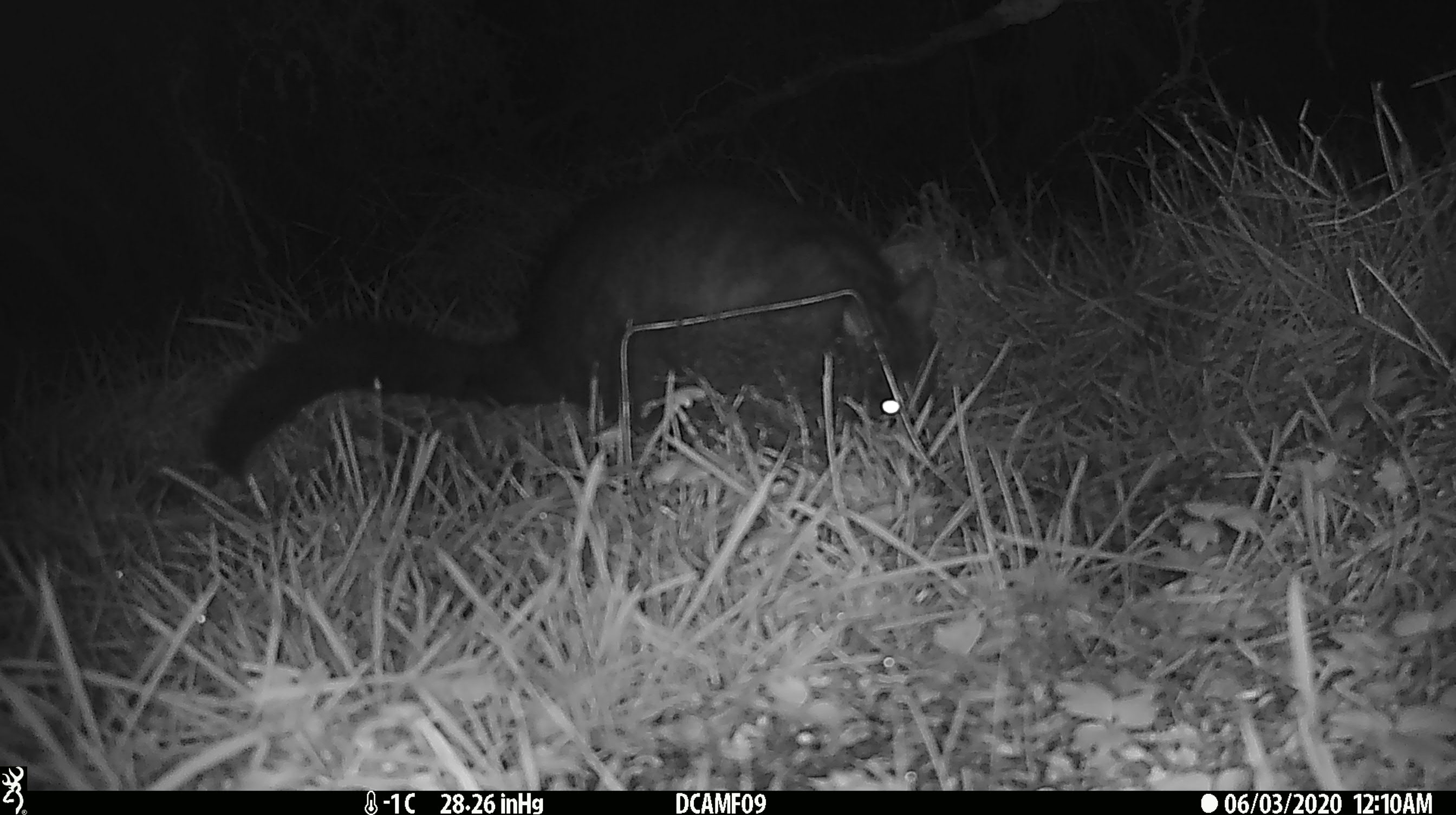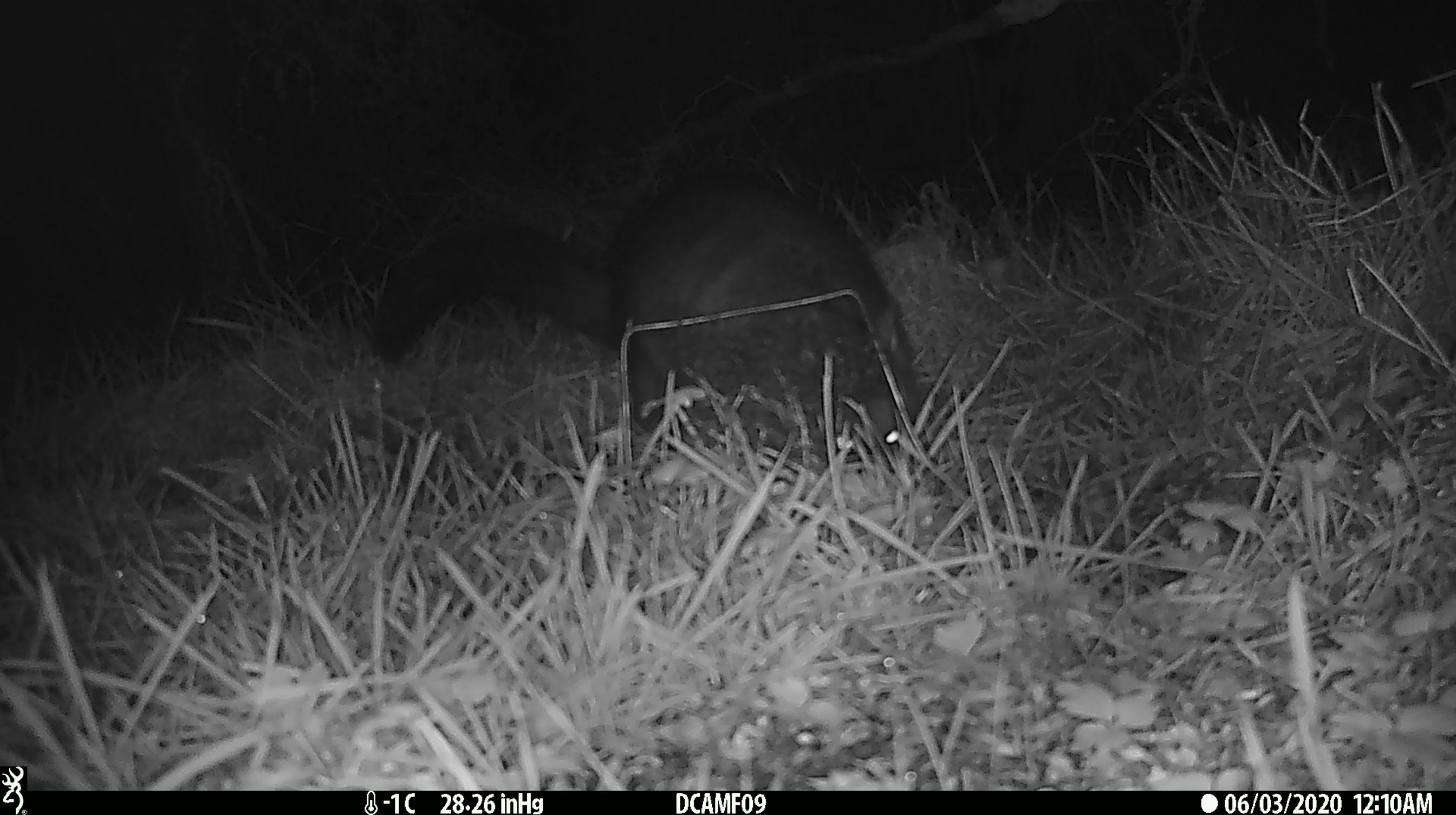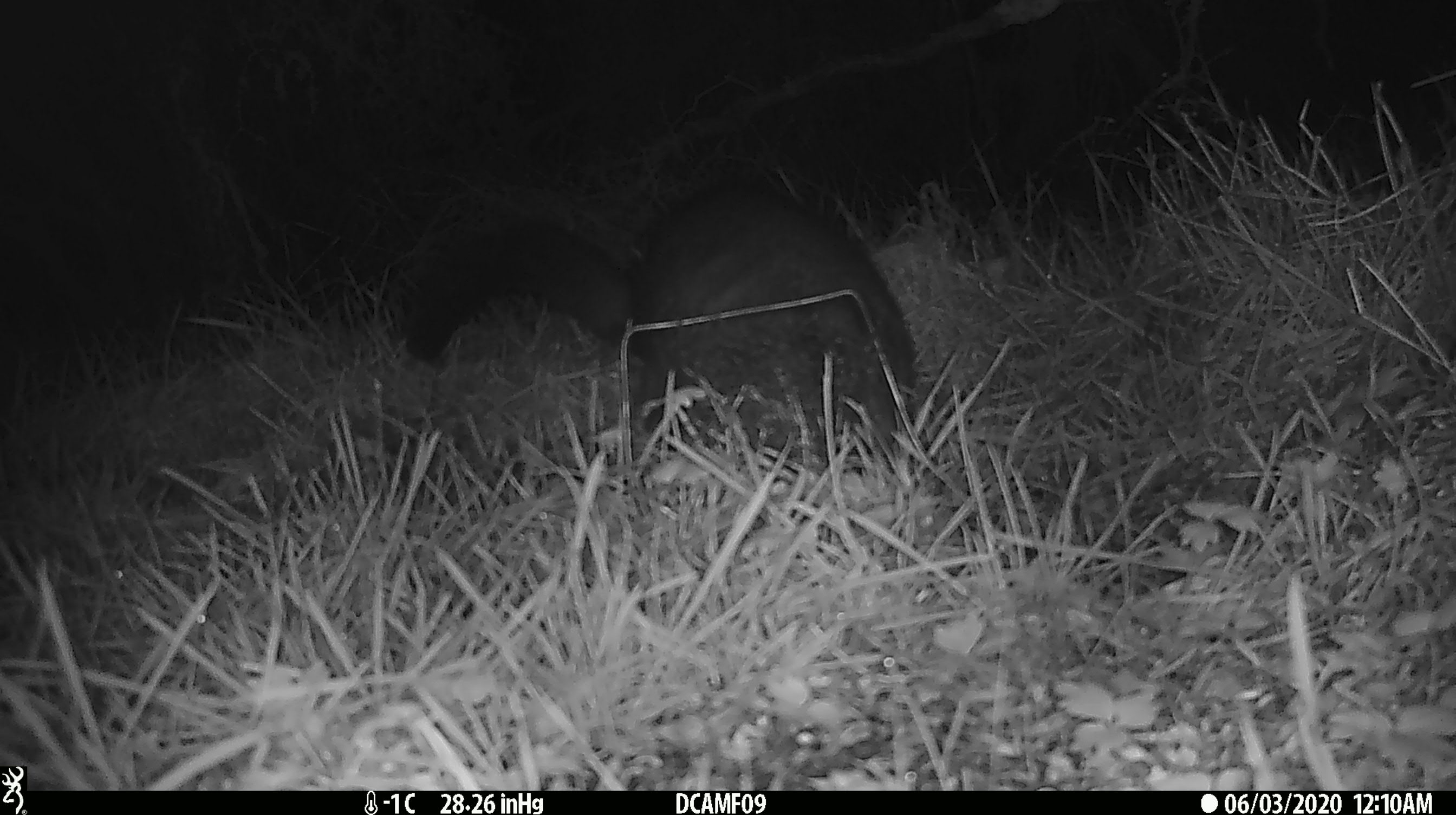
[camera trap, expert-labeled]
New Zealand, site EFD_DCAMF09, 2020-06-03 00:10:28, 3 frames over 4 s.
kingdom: Animalia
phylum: Chordata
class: Mammalia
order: Diprotodontia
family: Phalangeridae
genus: Trichosurus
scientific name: Trichosurus vulpecula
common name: common brushtail possum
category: possum